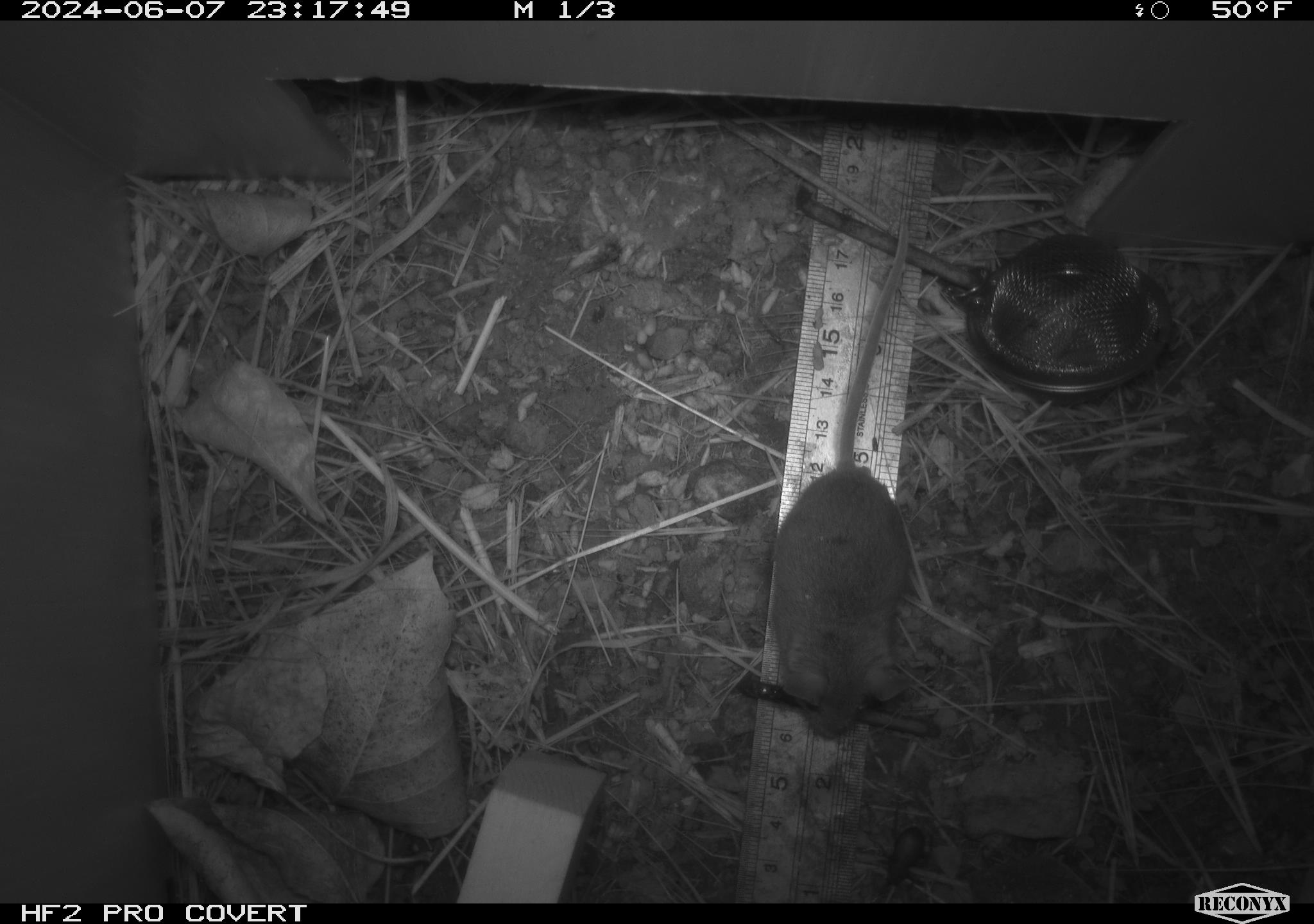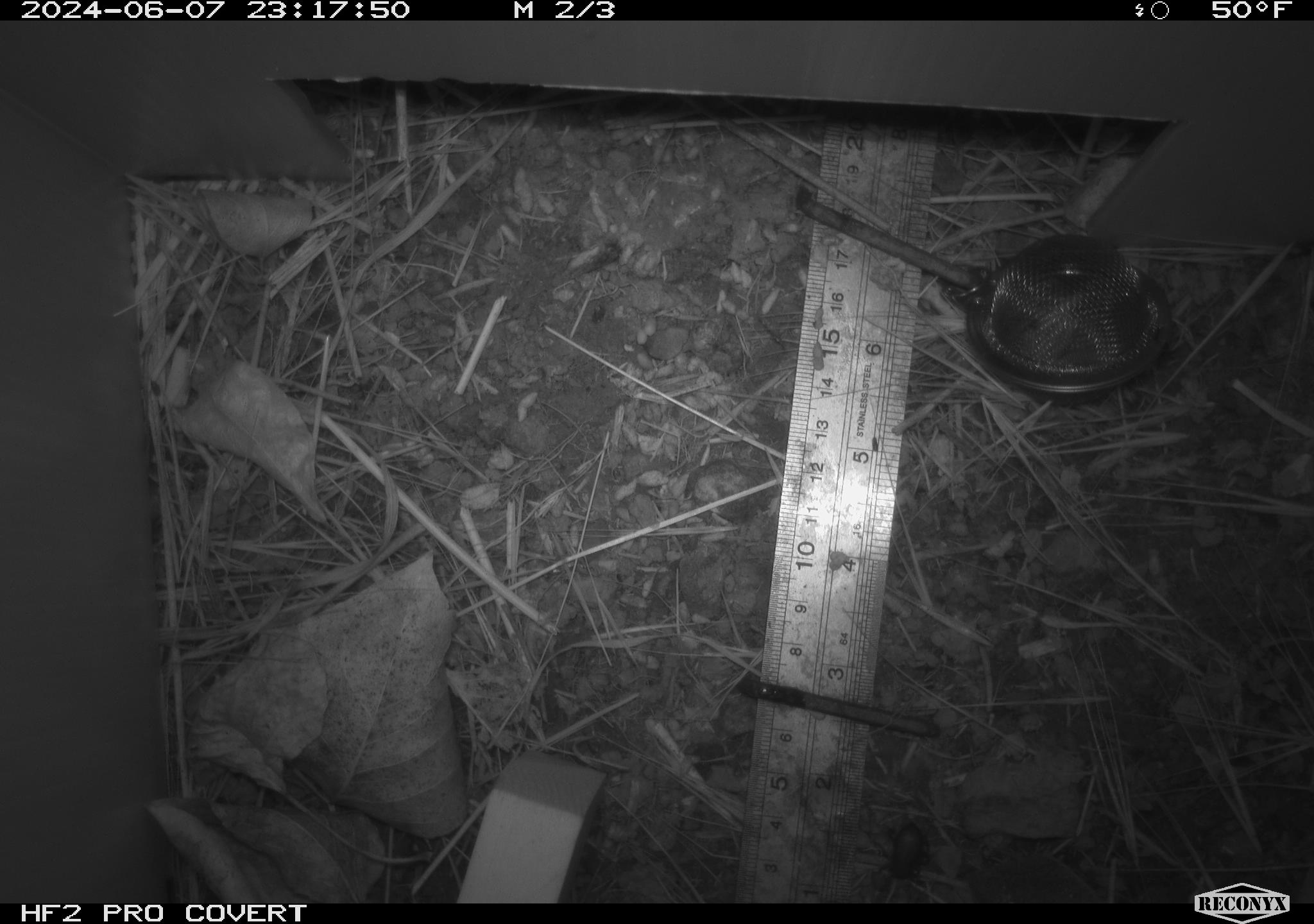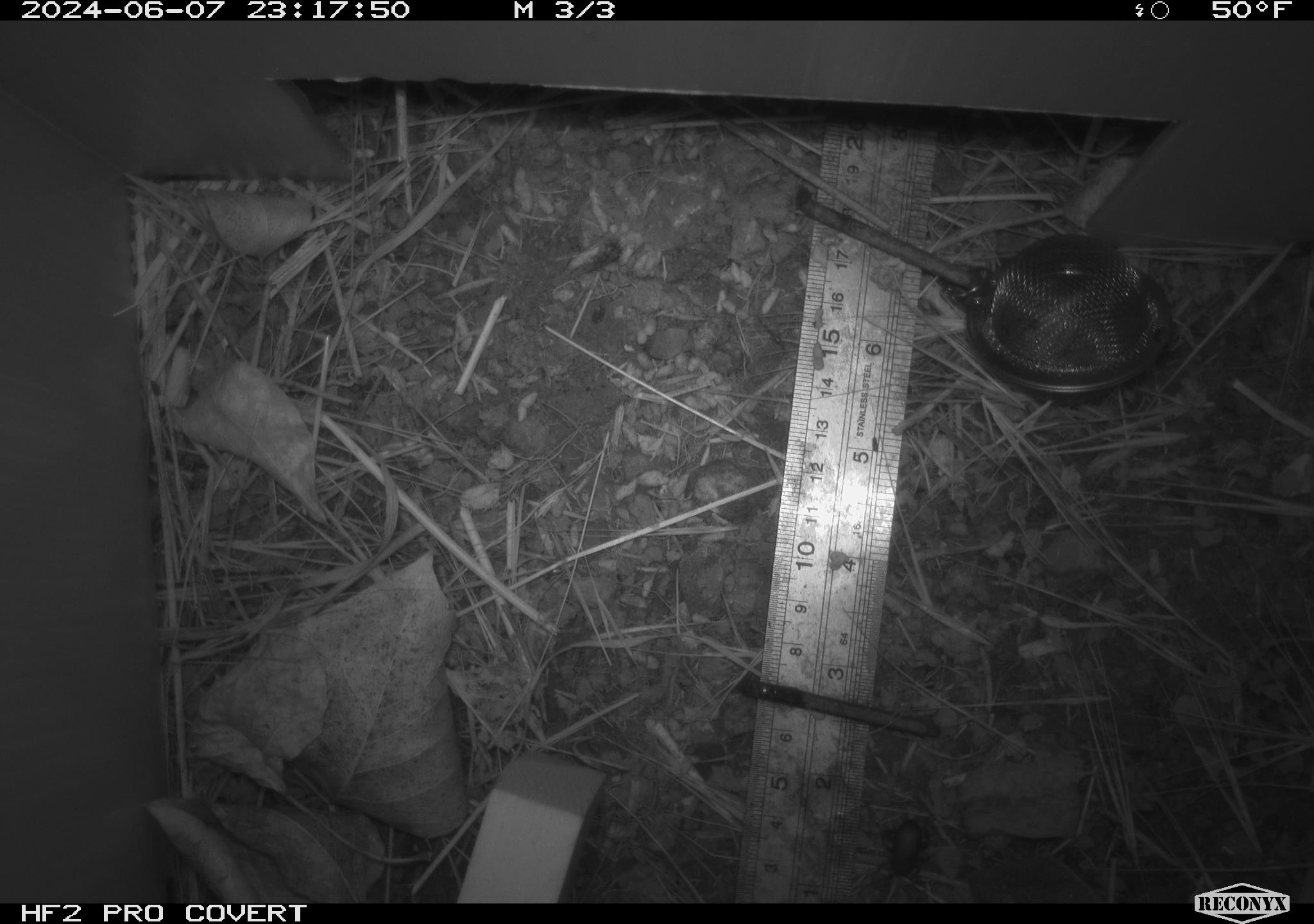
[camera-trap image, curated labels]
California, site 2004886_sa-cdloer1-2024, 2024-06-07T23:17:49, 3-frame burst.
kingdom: Animalia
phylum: Arthropoda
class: Insecta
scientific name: Insecta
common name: insect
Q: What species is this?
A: Insect (Insecta).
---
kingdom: Animalia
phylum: Chordata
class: Mammalia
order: Rodentia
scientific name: Rodentia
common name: mouse species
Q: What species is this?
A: Mouse species (Rodentia).